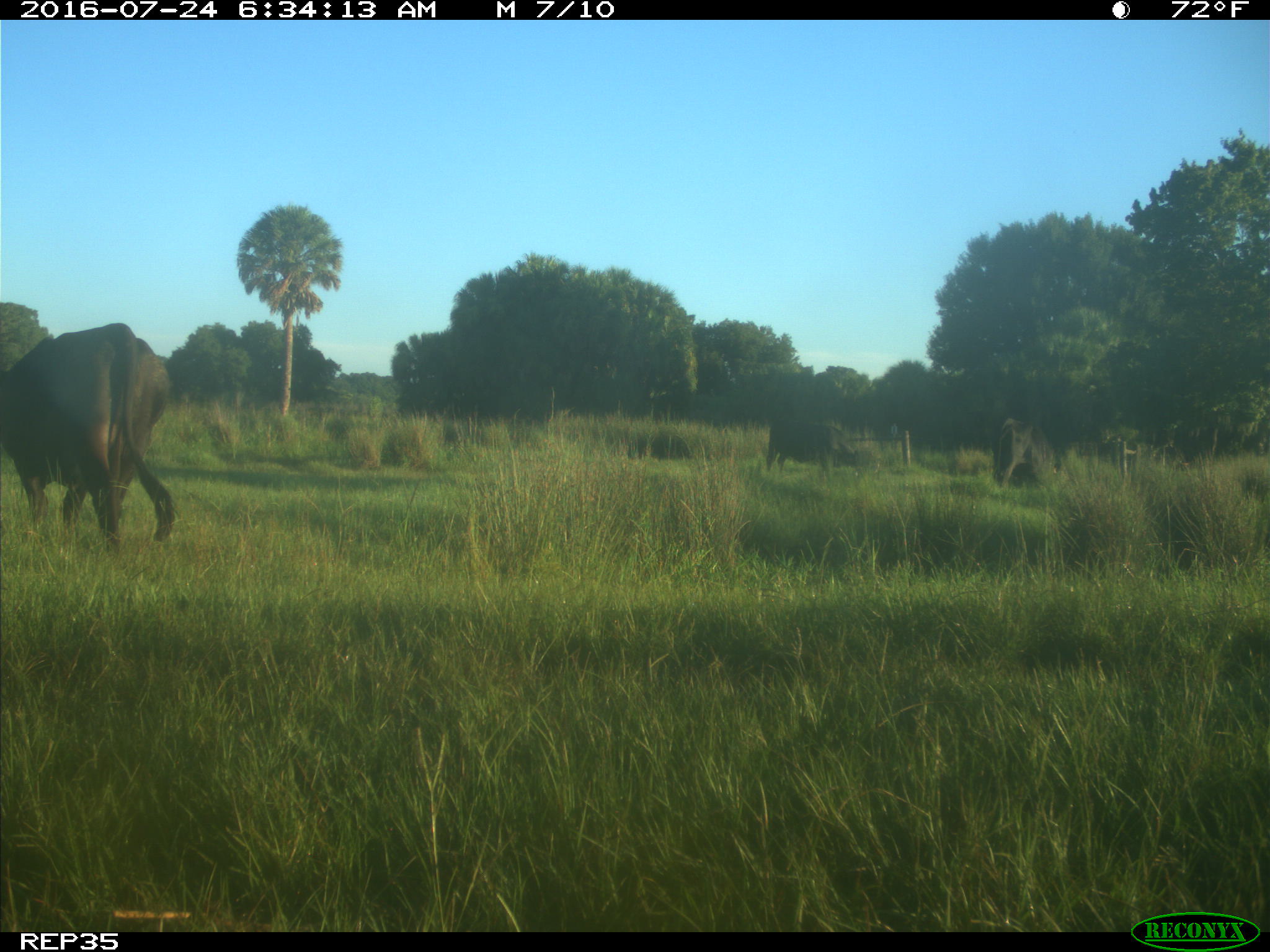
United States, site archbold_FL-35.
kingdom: Animalia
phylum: Chordata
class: Mammalia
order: Artiodactyla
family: Bovidae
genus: Bos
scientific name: Bos taurus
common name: domestic cow